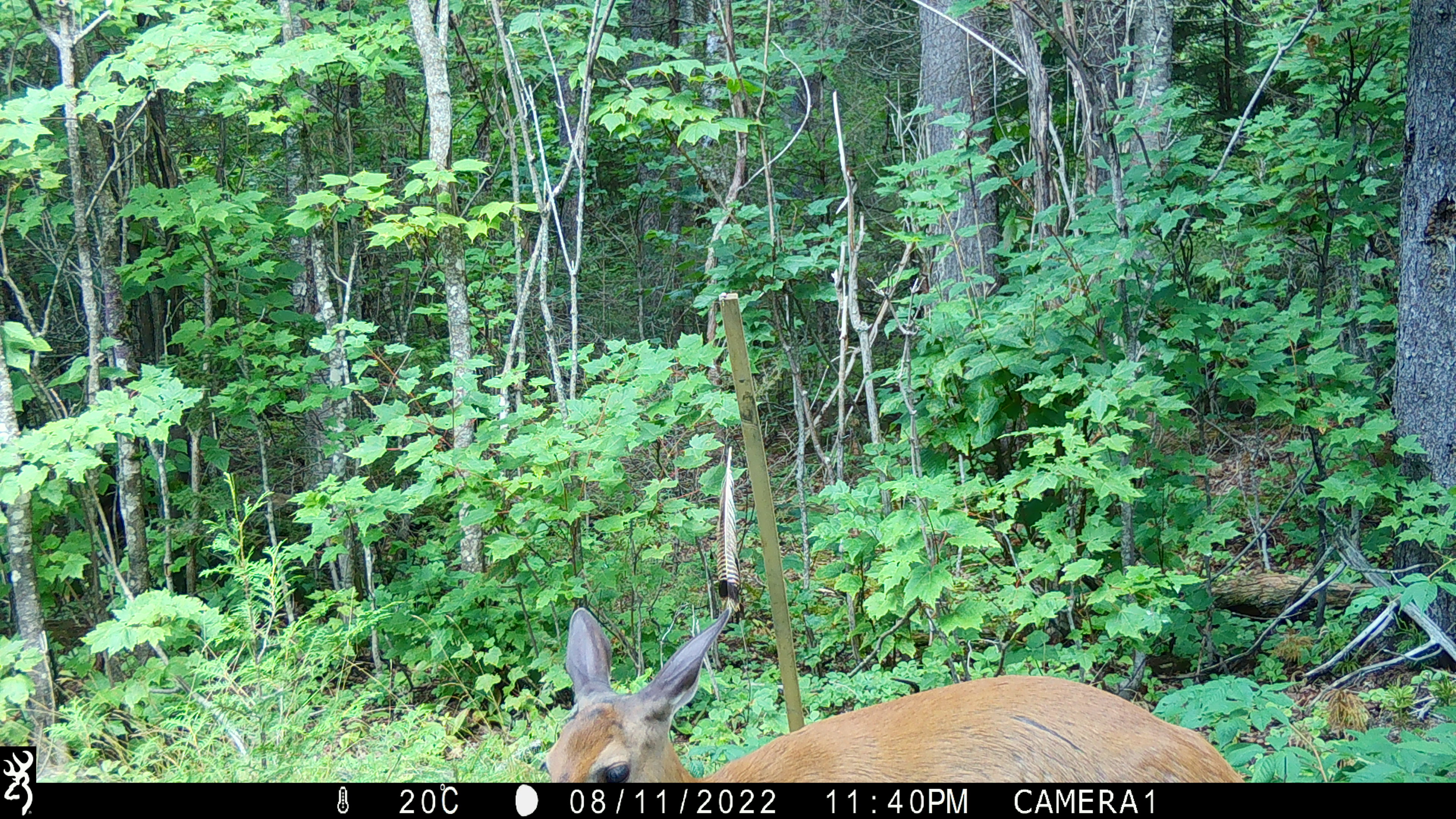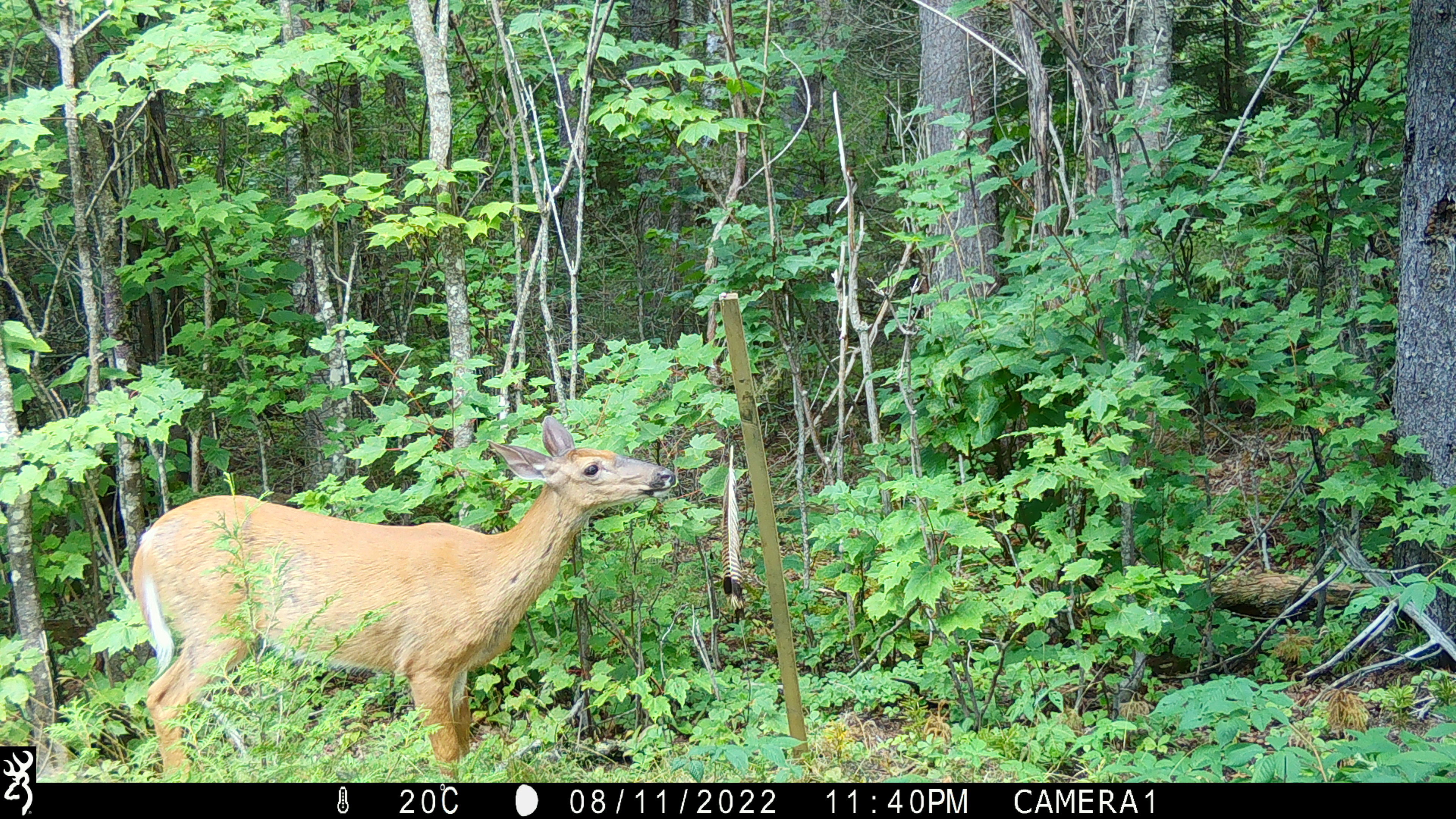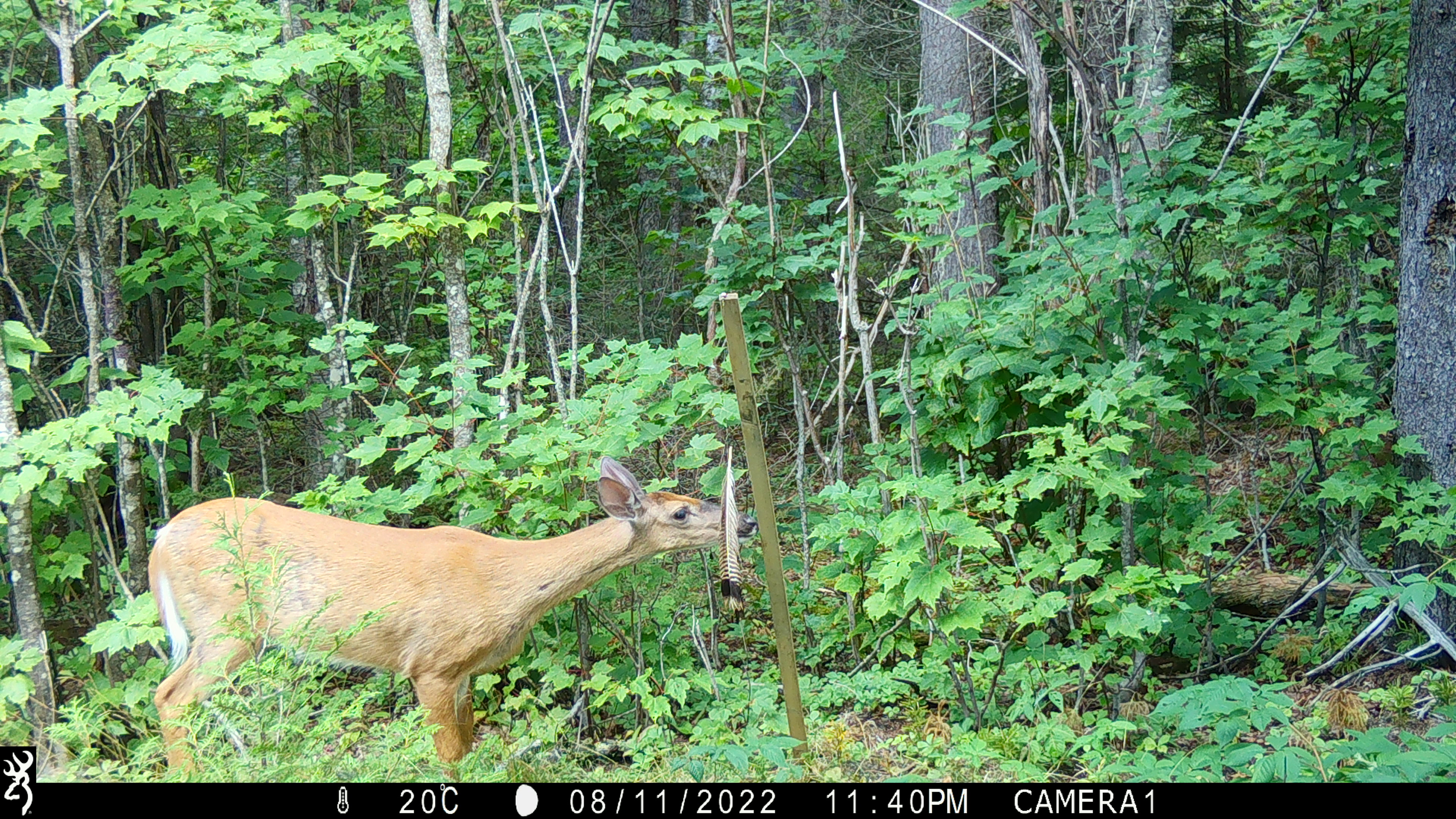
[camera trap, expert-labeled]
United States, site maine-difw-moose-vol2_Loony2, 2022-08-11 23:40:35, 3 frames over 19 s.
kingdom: Animalia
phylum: Chordata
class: Mammalia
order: Artiodactyla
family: Cervidae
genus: Odocoileus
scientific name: Odocoileus virginianus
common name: white-tailed deer